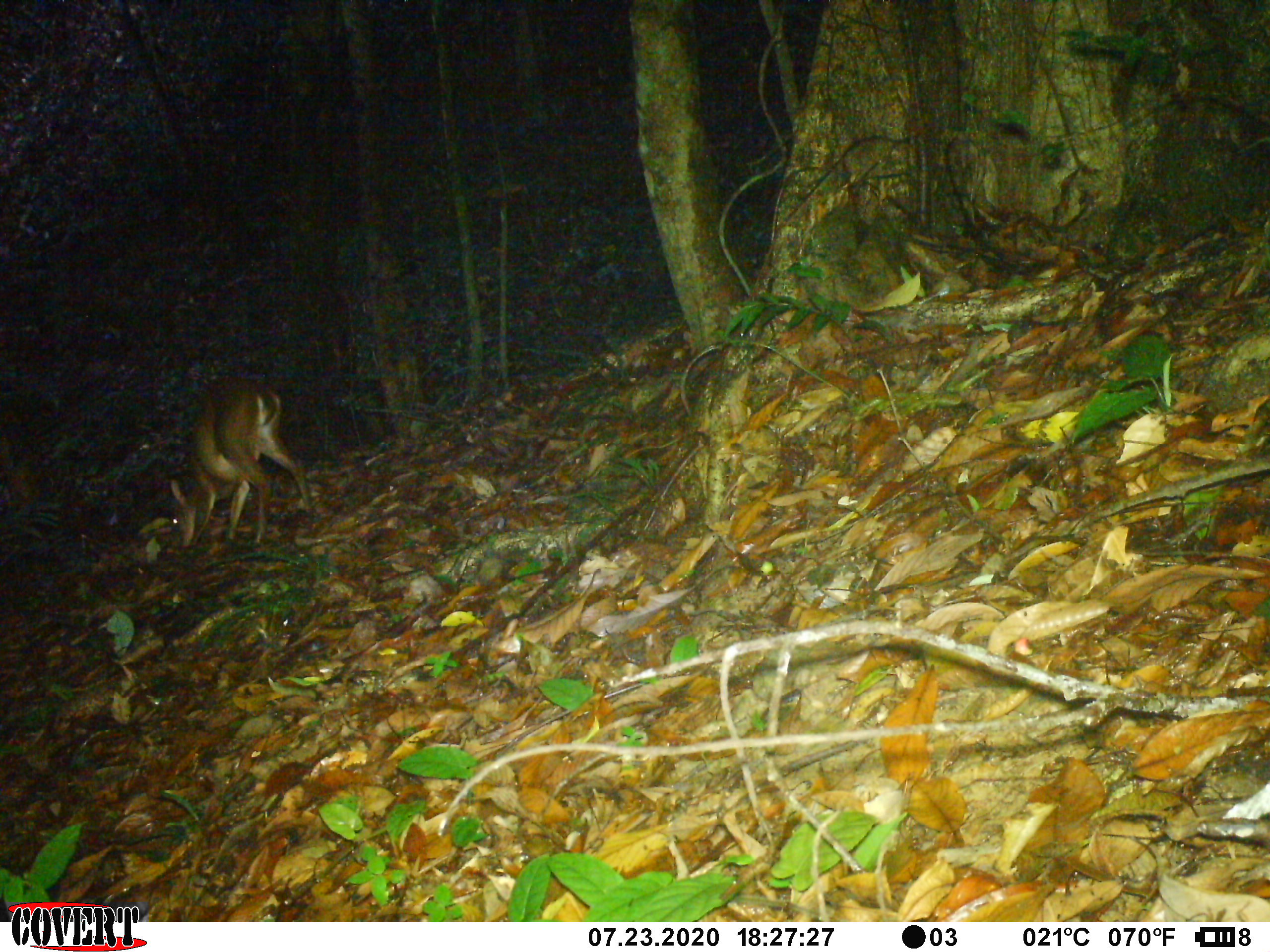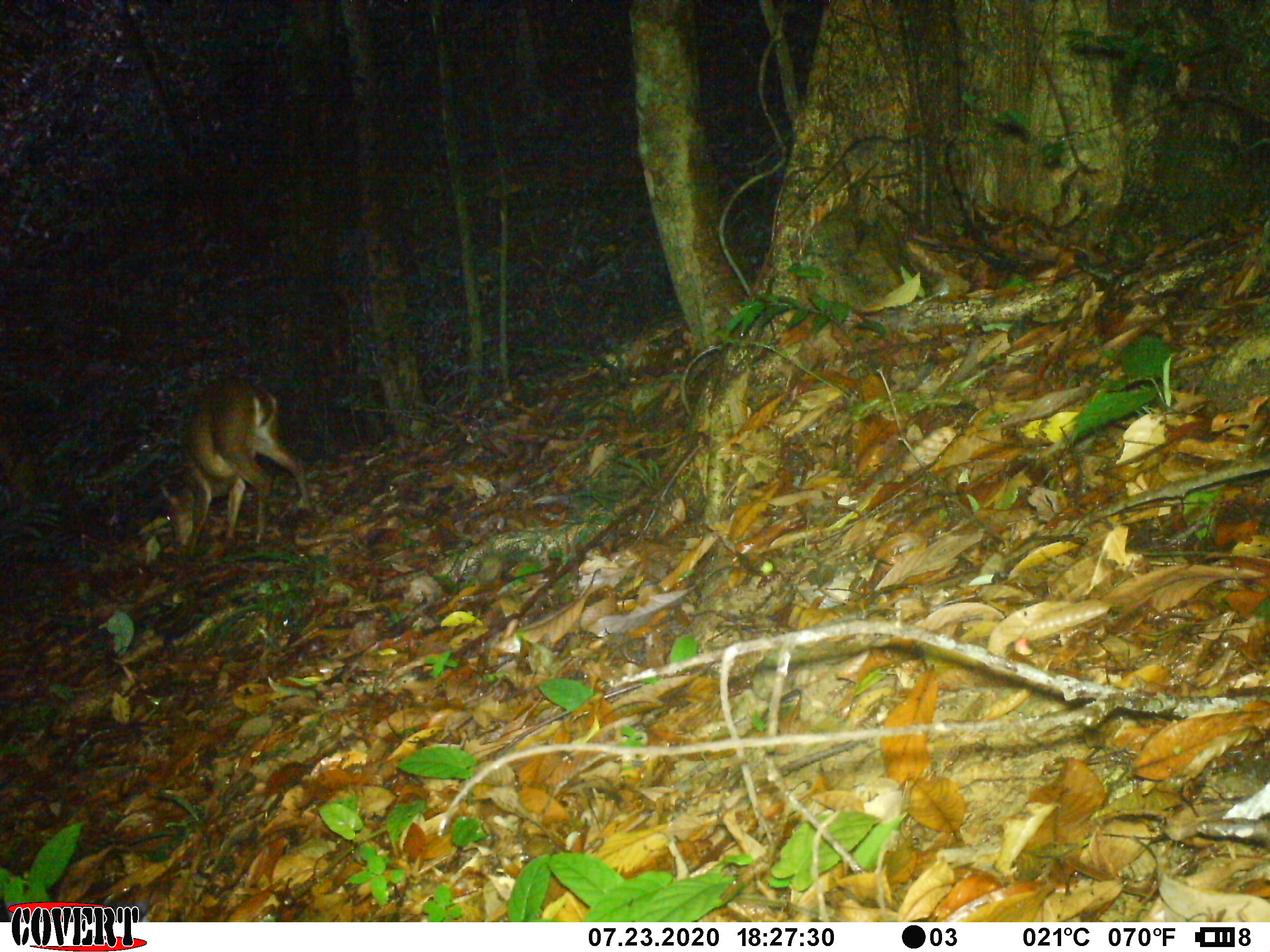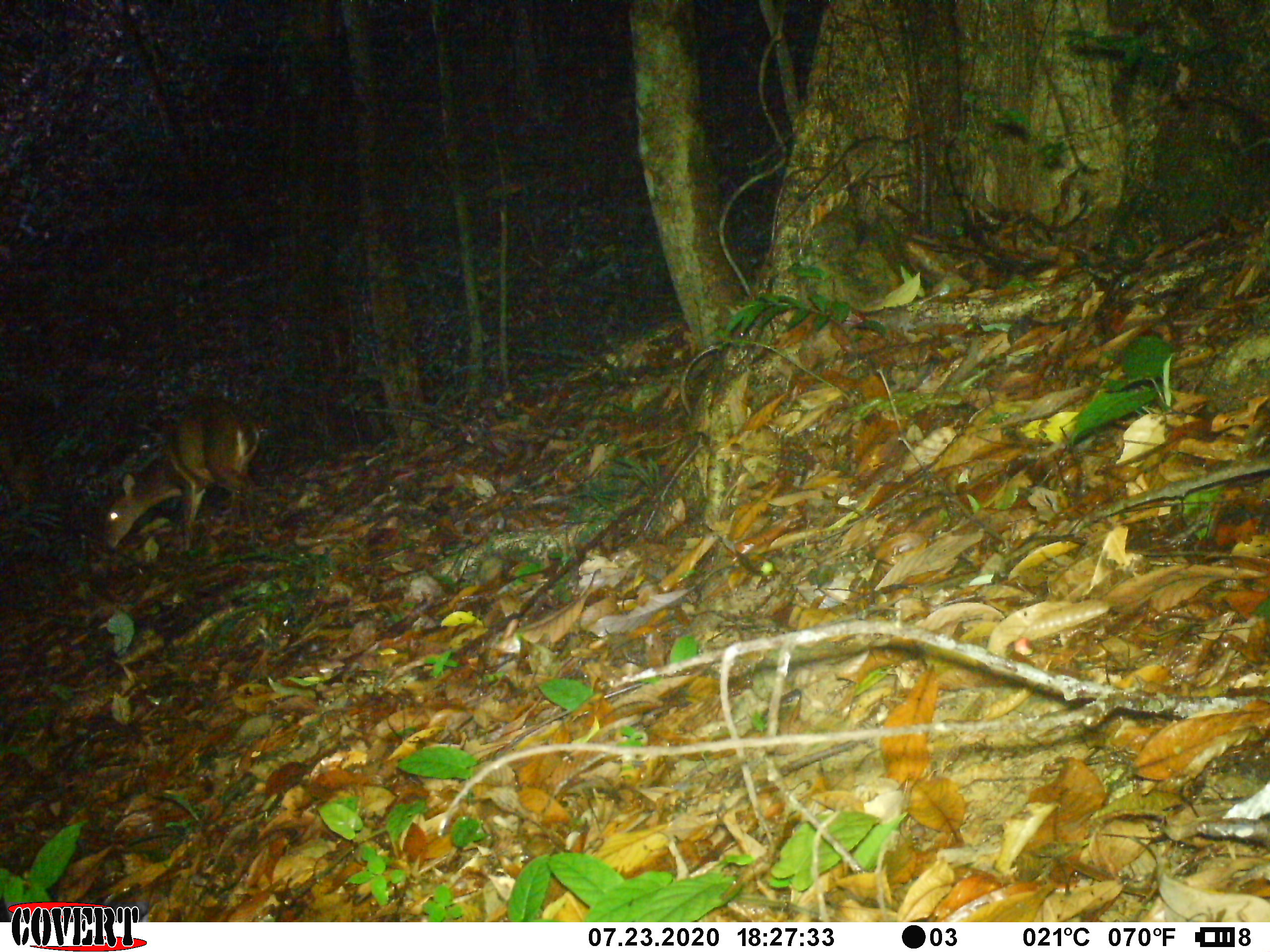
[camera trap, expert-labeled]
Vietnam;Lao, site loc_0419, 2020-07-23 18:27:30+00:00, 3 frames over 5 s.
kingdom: Animalia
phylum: Chordata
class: Mammalia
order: Artiodactyla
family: Cervidae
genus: Muntiacus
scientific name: Muntiacus vuquangensis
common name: large-antlered muntjac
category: large antlered muntjac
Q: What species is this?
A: Large antlered muntjac (large-antlered muntjac) (Muntiacus vuquangensis).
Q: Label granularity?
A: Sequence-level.